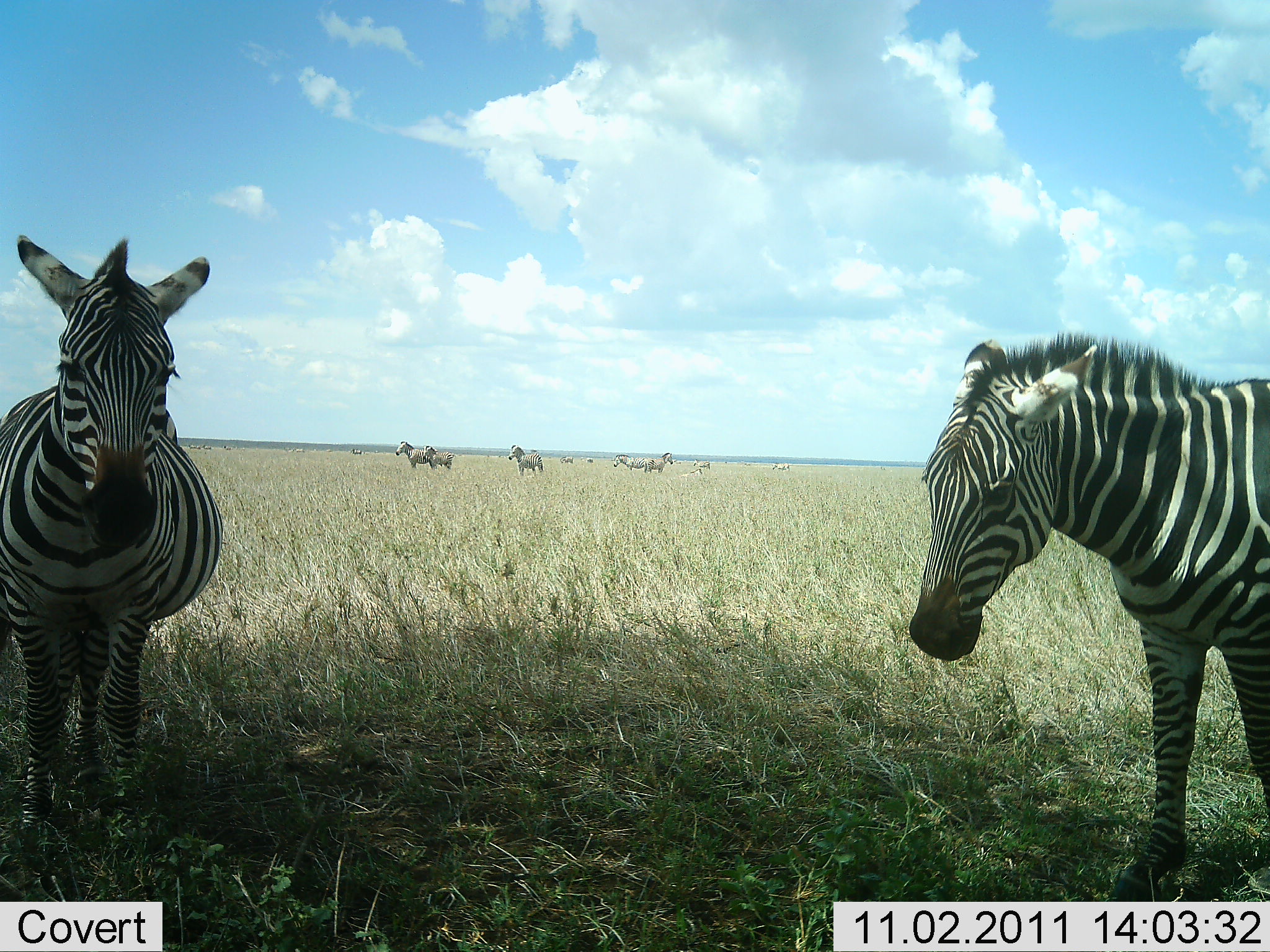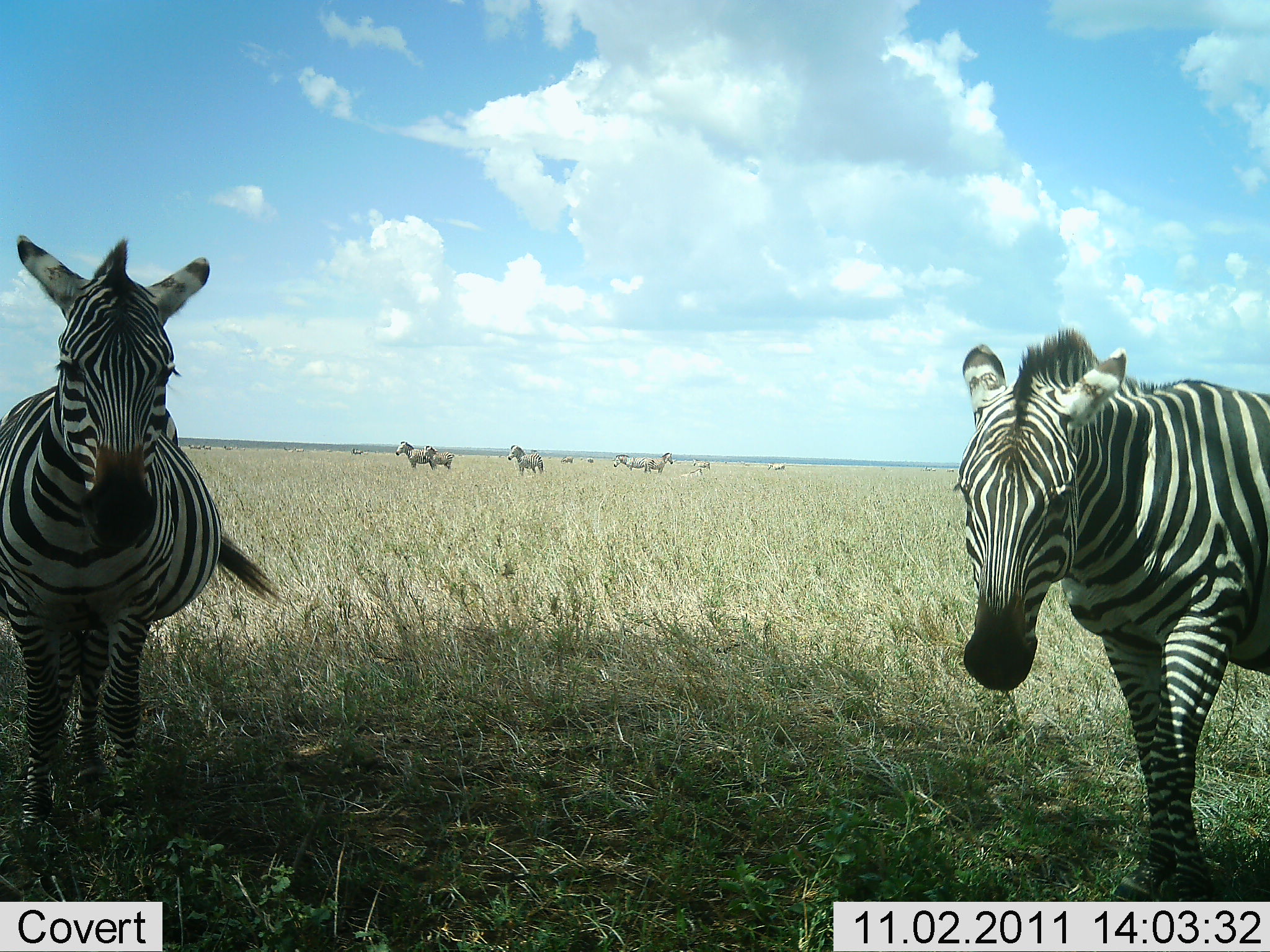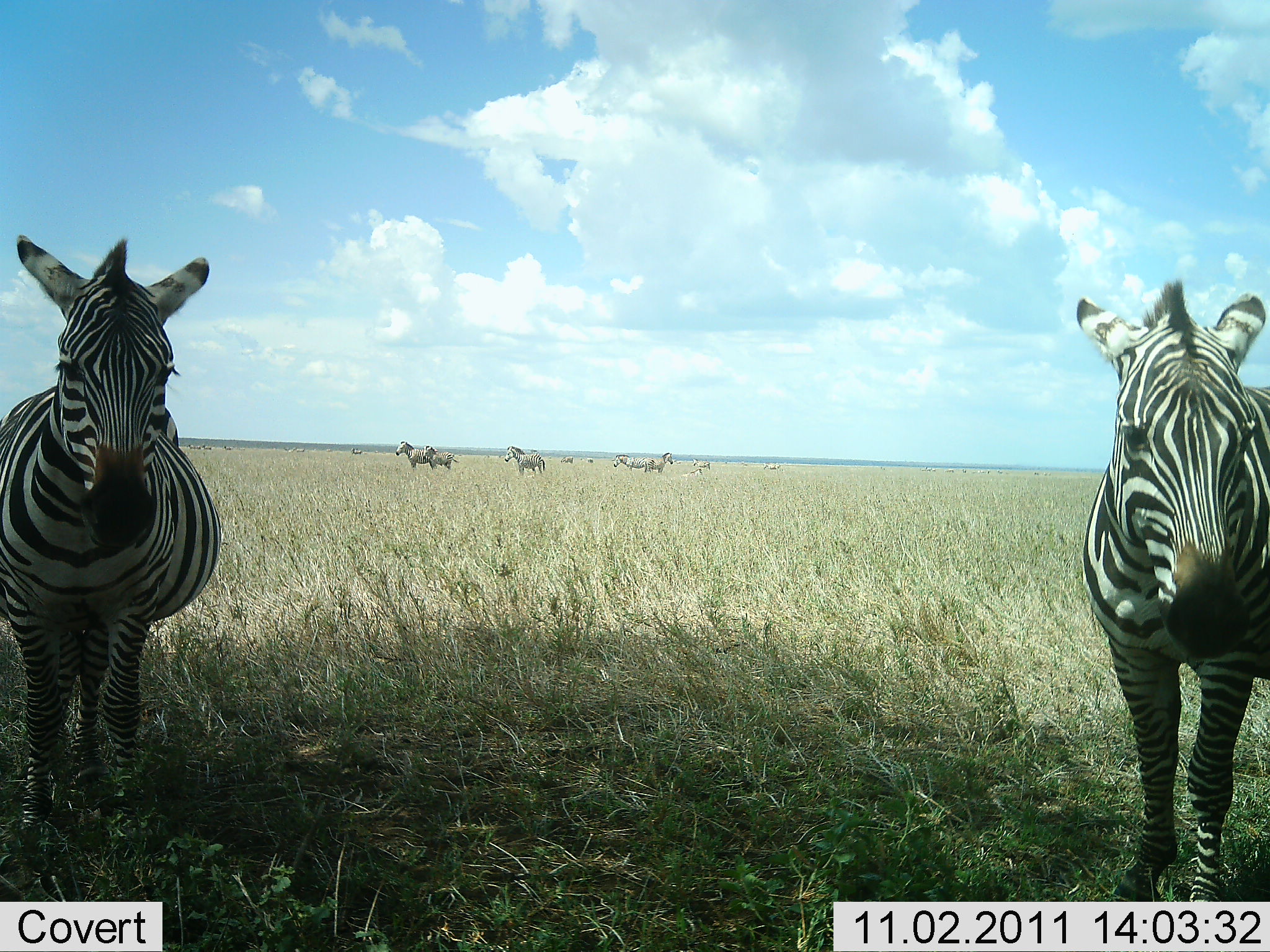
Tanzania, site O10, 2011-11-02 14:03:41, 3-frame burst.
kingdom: Animalia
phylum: Chordata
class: Mammalia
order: Perissodactyla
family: Equidae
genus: Equus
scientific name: Equus quagga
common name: plains zebra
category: zebra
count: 11-50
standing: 100%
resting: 0%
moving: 42%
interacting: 8%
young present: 0%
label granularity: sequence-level